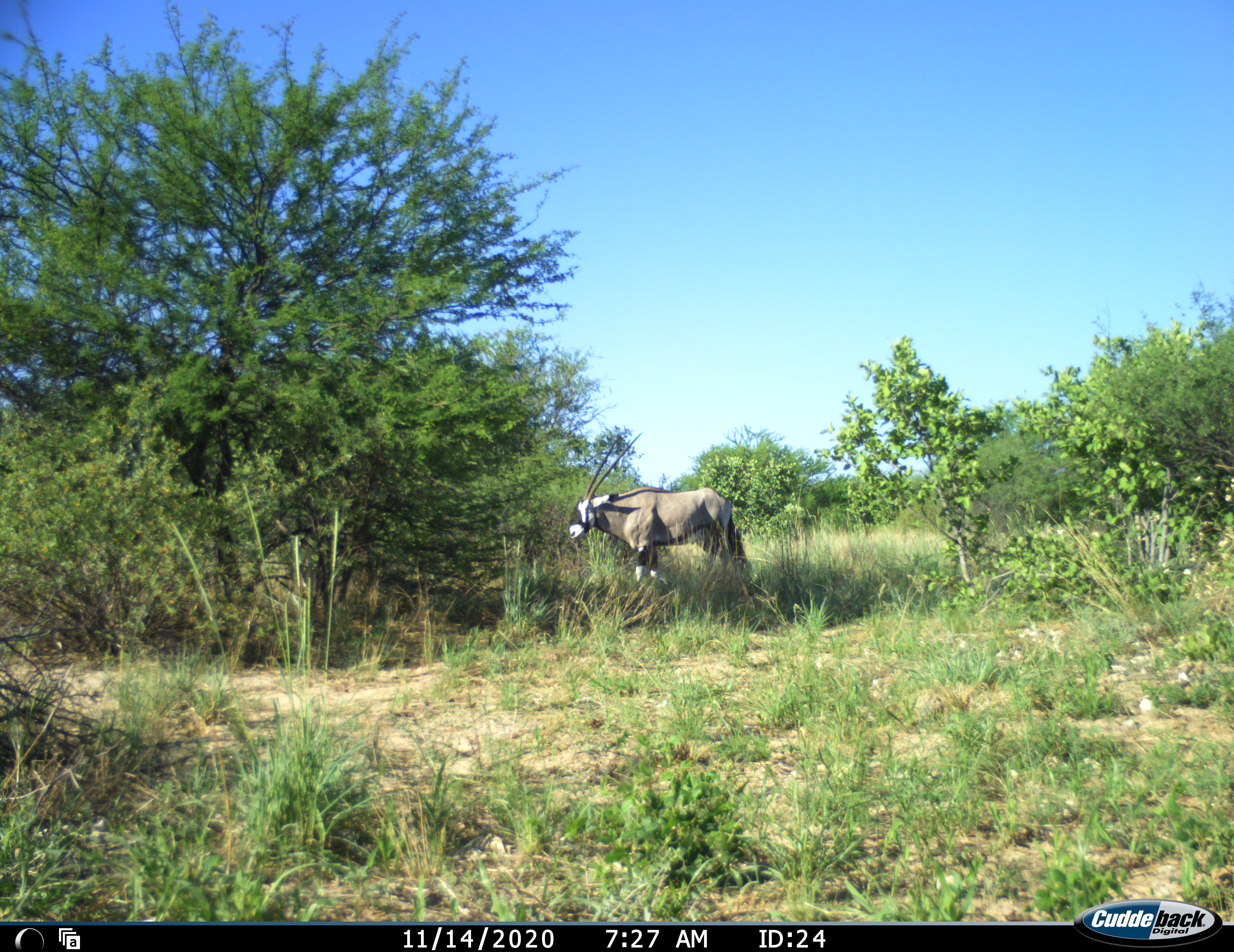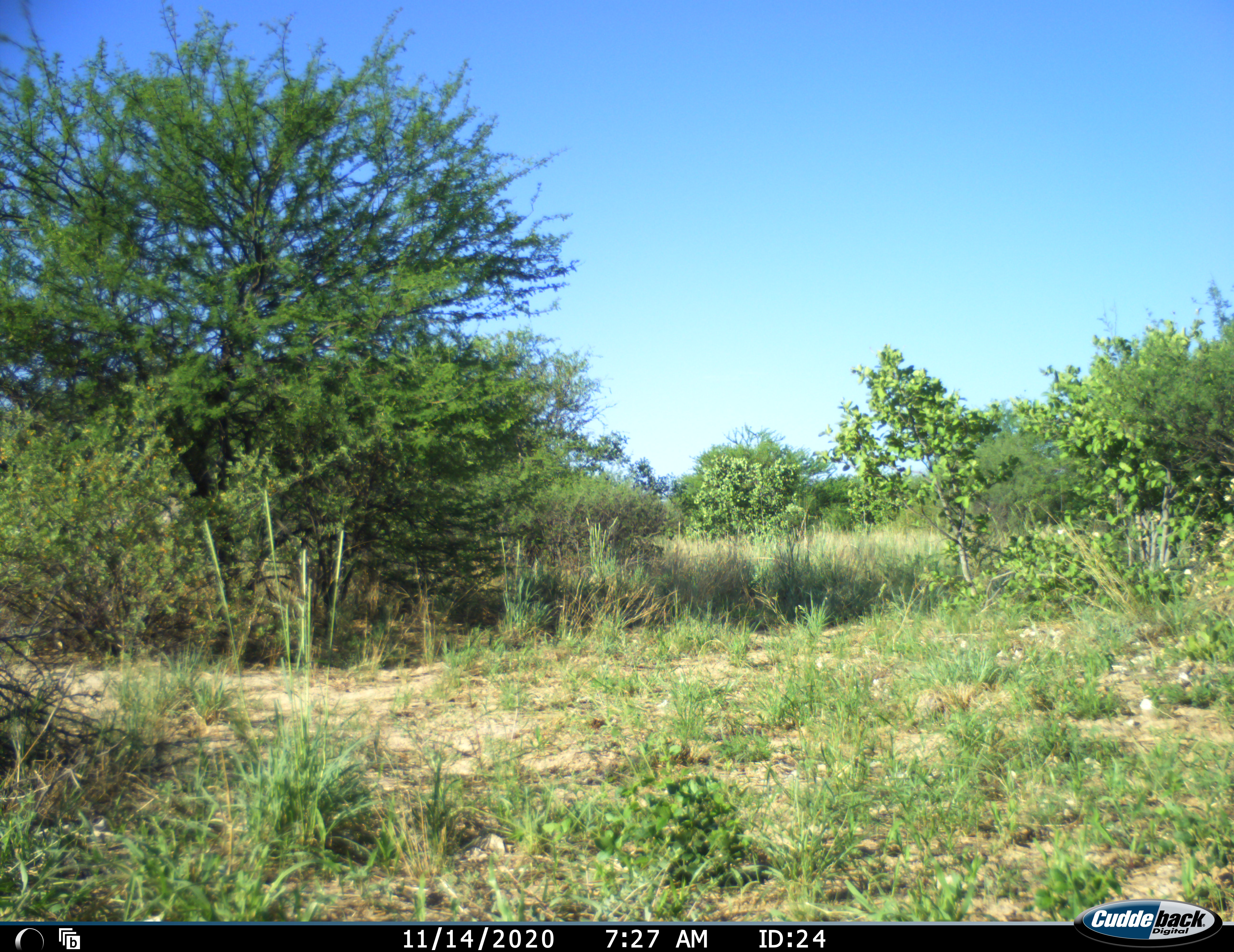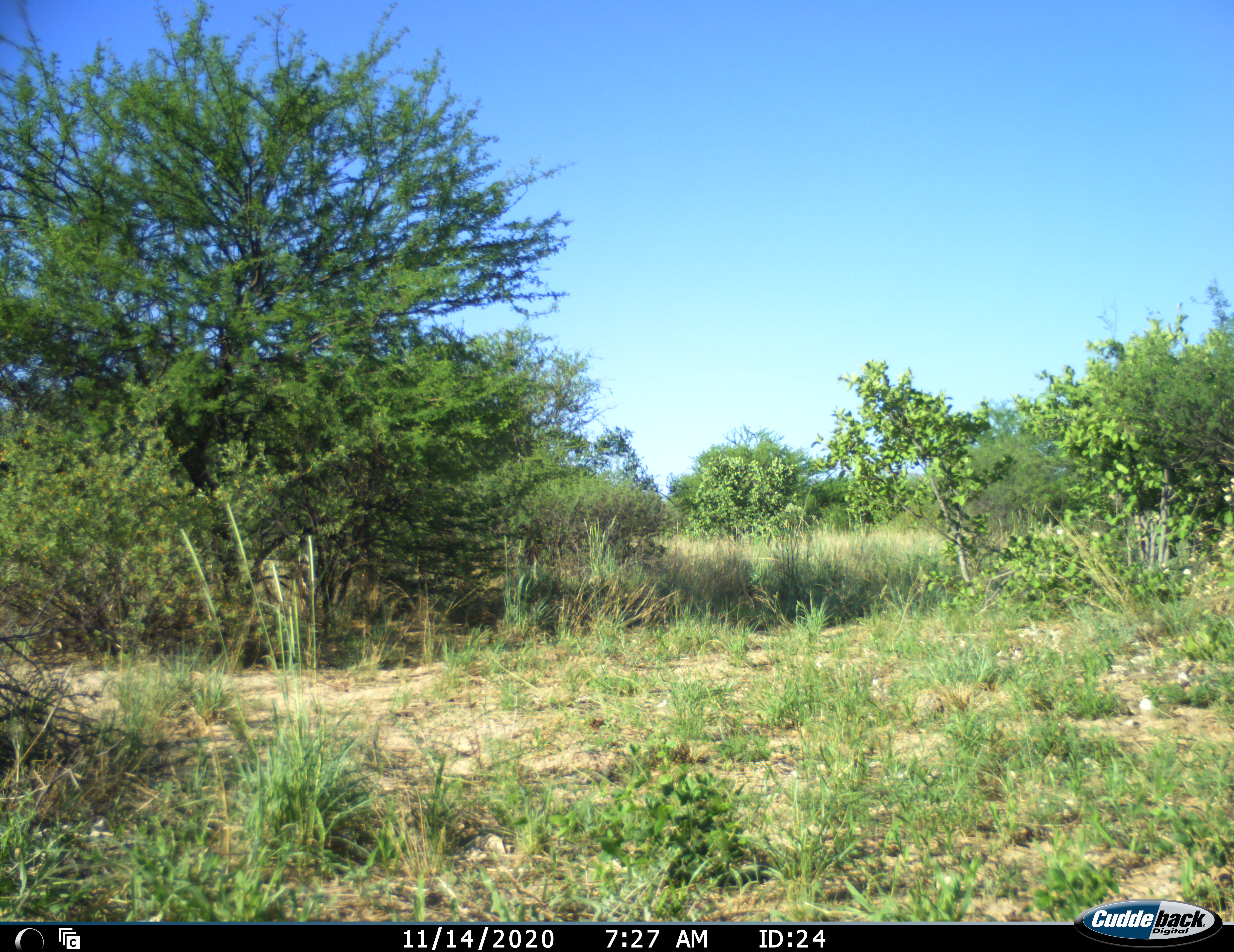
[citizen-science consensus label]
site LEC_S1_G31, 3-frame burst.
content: unidentified animal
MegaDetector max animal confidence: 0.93